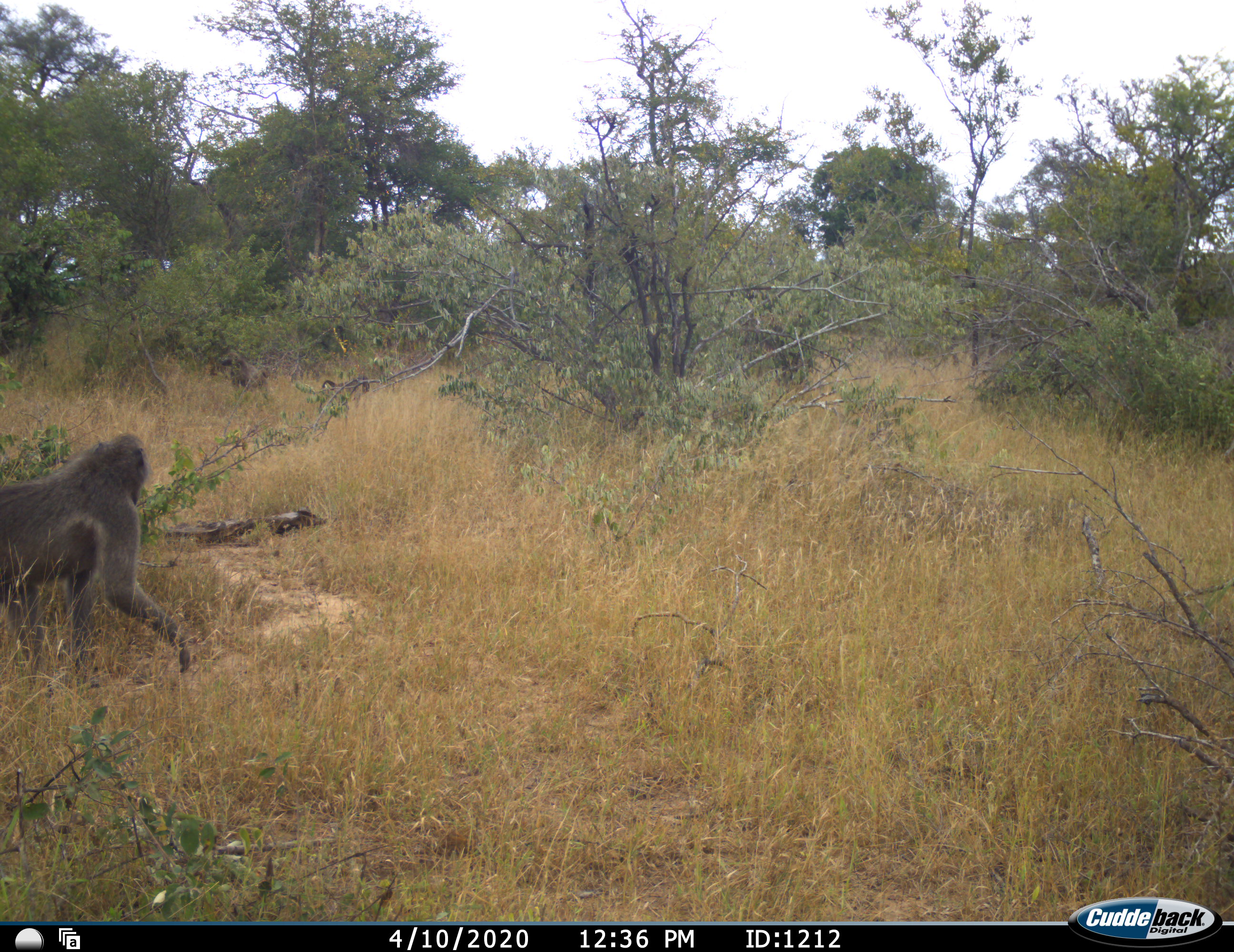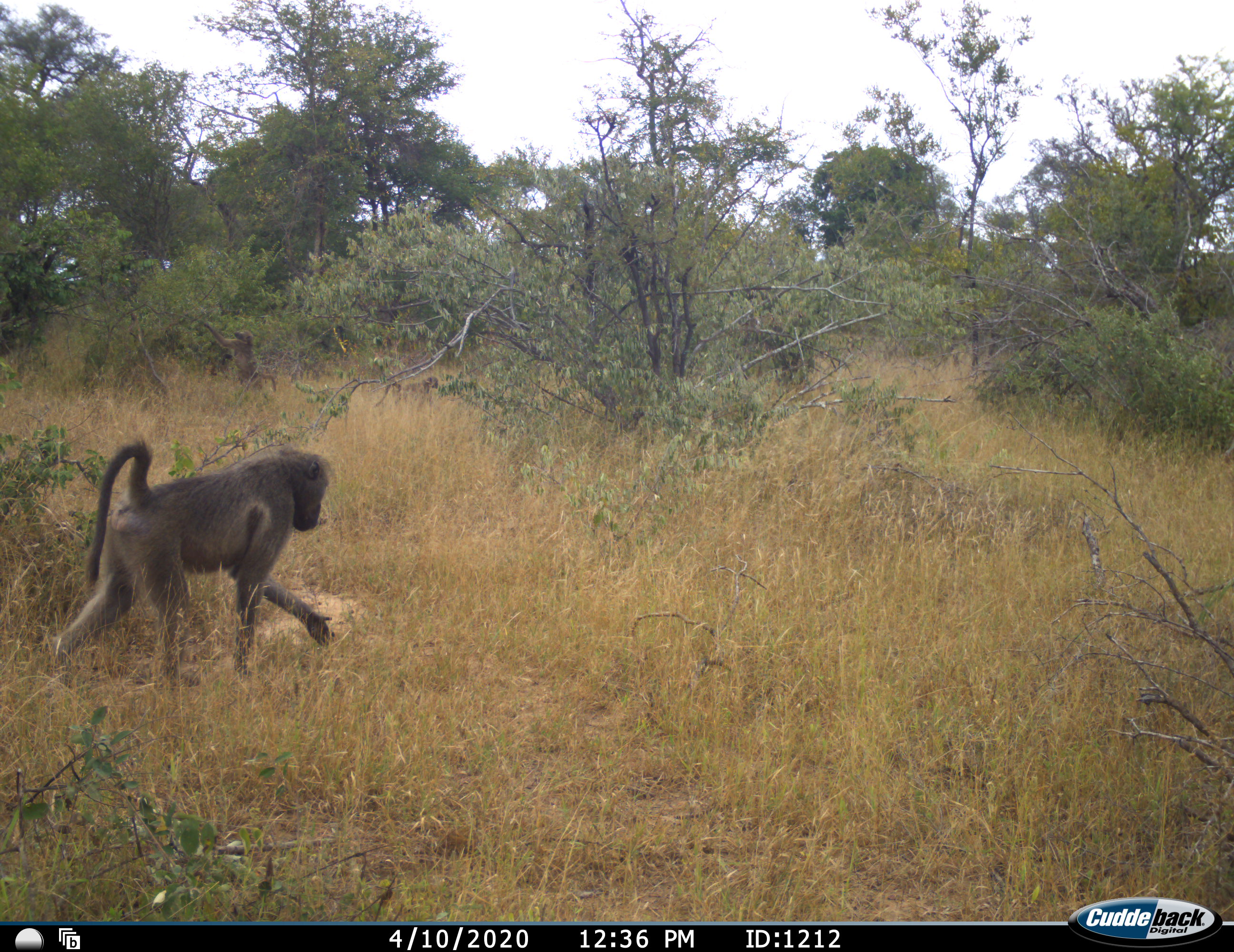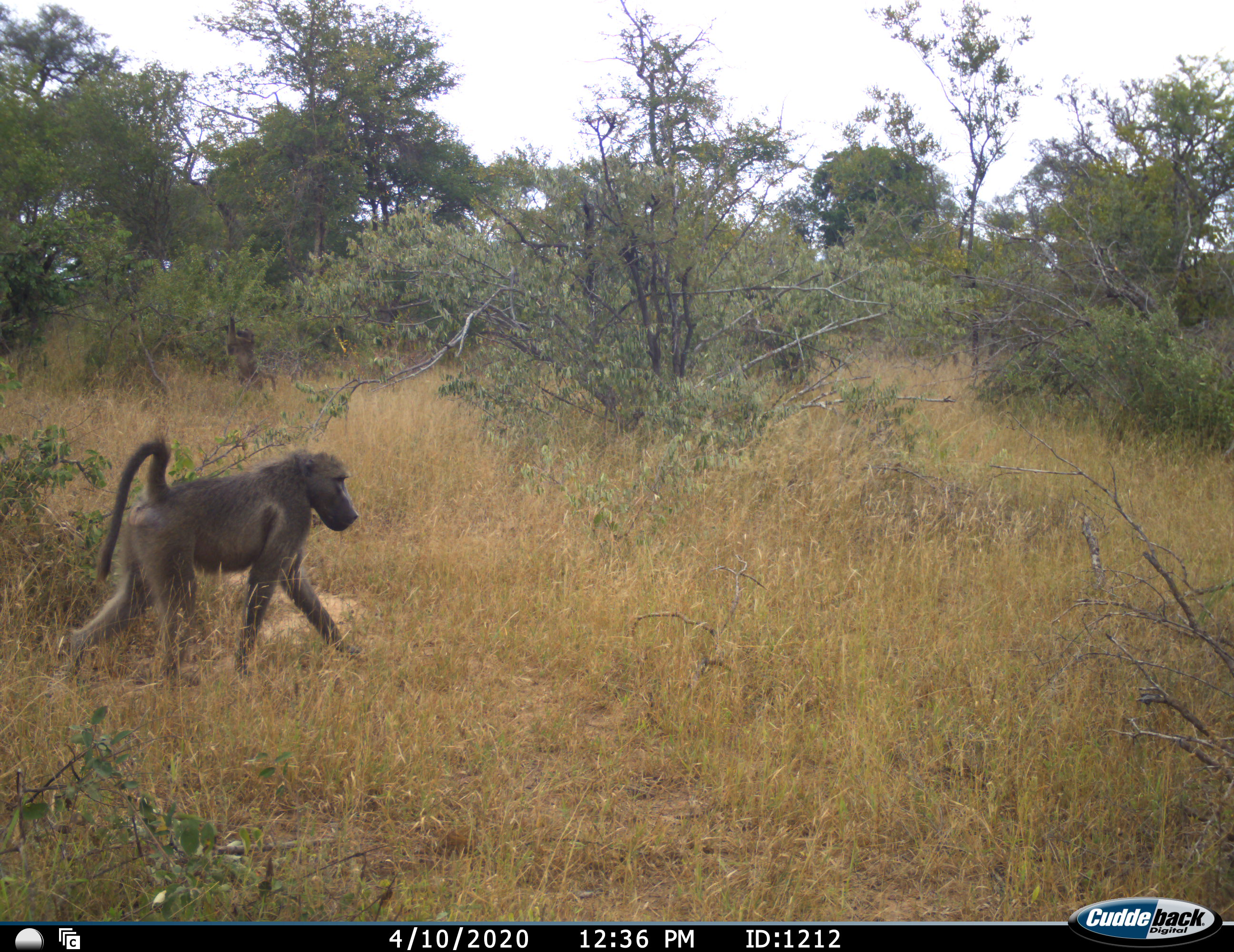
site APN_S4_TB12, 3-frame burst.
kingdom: Animalia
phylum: Chordata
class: Mammalia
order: Primates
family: Cercopithecidae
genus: Papio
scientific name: Papio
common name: baboon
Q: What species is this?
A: Baboon (Papio).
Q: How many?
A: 3.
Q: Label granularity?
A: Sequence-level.